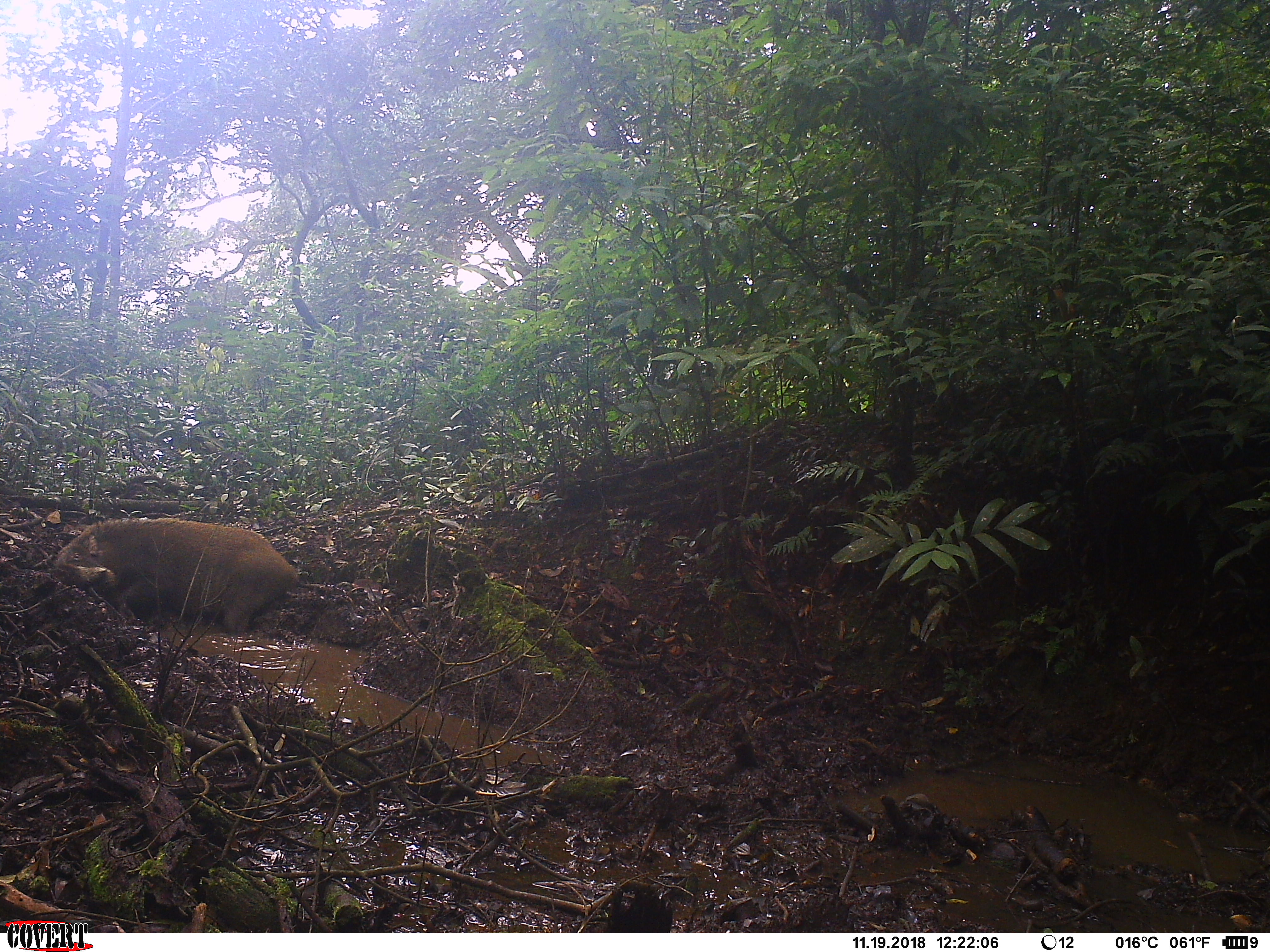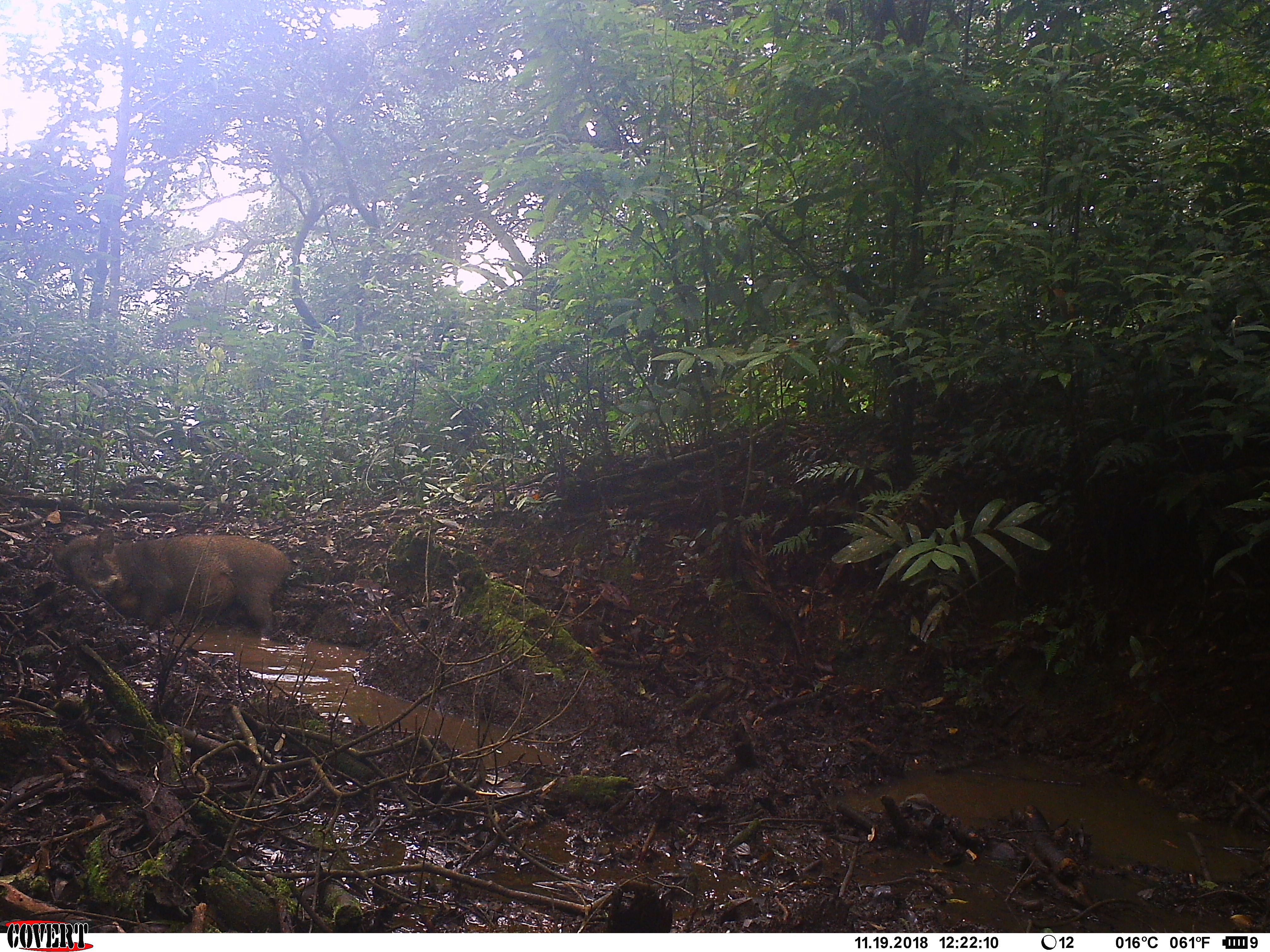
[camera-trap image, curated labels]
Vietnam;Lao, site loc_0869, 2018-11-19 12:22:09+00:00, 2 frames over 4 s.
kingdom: Animalia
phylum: Chordata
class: Mammalia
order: Artiodactyla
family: Suidae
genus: Sus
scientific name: Sus scrofa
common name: eurasian wild pig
Eurasian wild pig (Sus scrofa). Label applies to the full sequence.